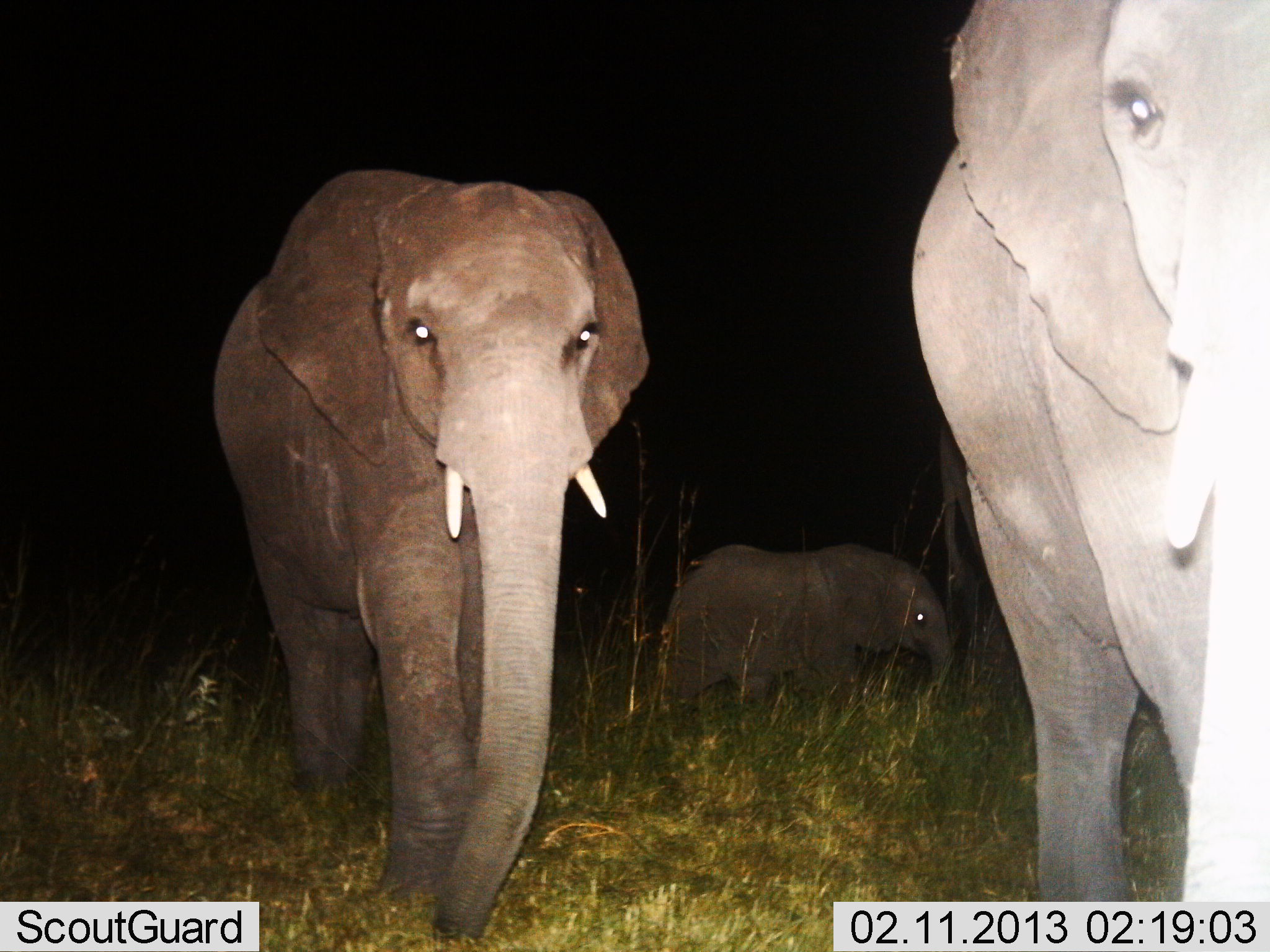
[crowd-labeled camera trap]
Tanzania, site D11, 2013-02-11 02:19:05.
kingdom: Animalia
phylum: Chordata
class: Mammalia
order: Proboscidea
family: Elephantidae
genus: Loxodonta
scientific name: Loxodonta africana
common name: african bush elephant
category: elephant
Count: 3.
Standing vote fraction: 38%.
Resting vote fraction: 0%.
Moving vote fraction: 62%.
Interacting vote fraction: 0%.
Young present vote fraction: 75%.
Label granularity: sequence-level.